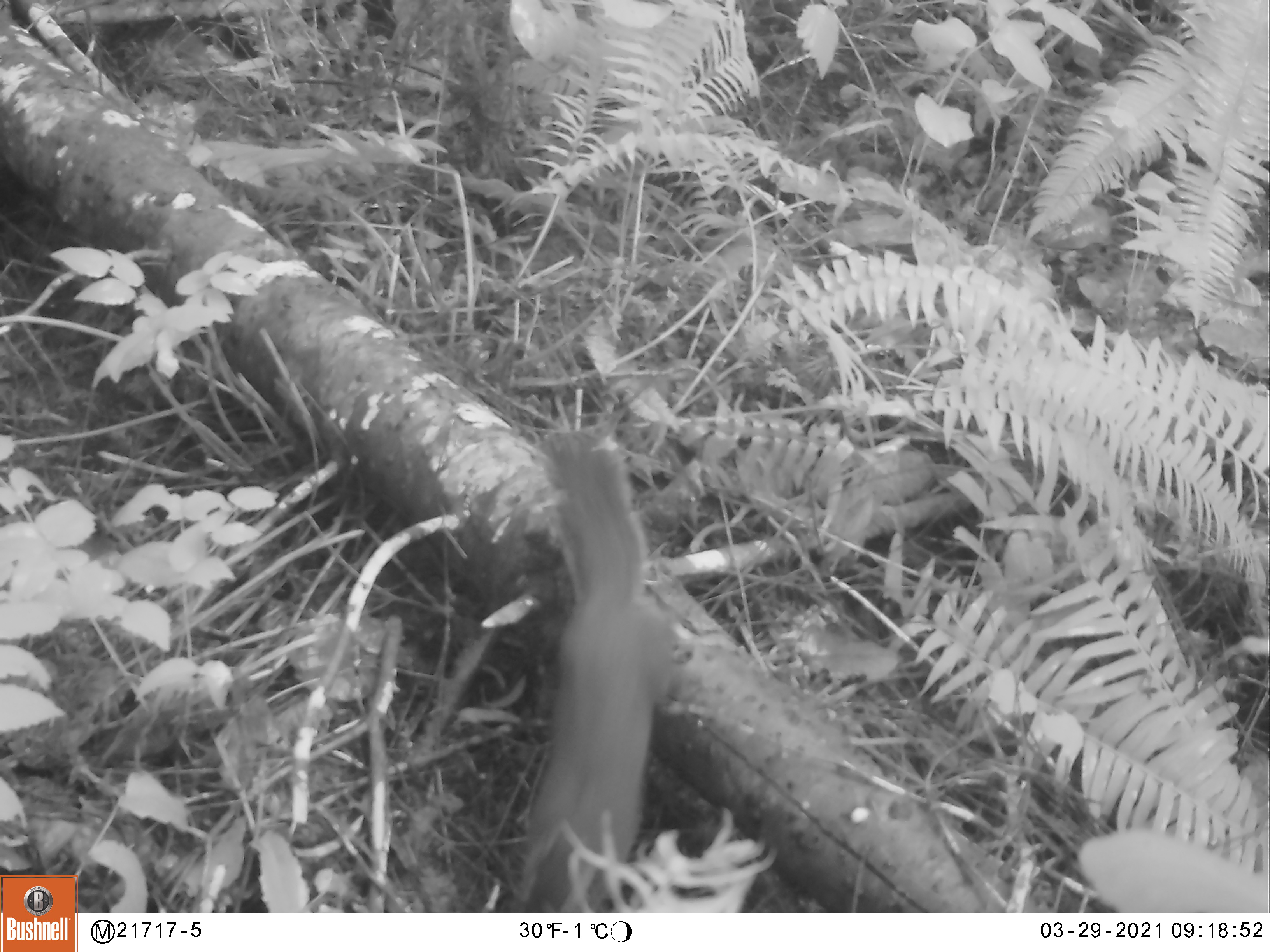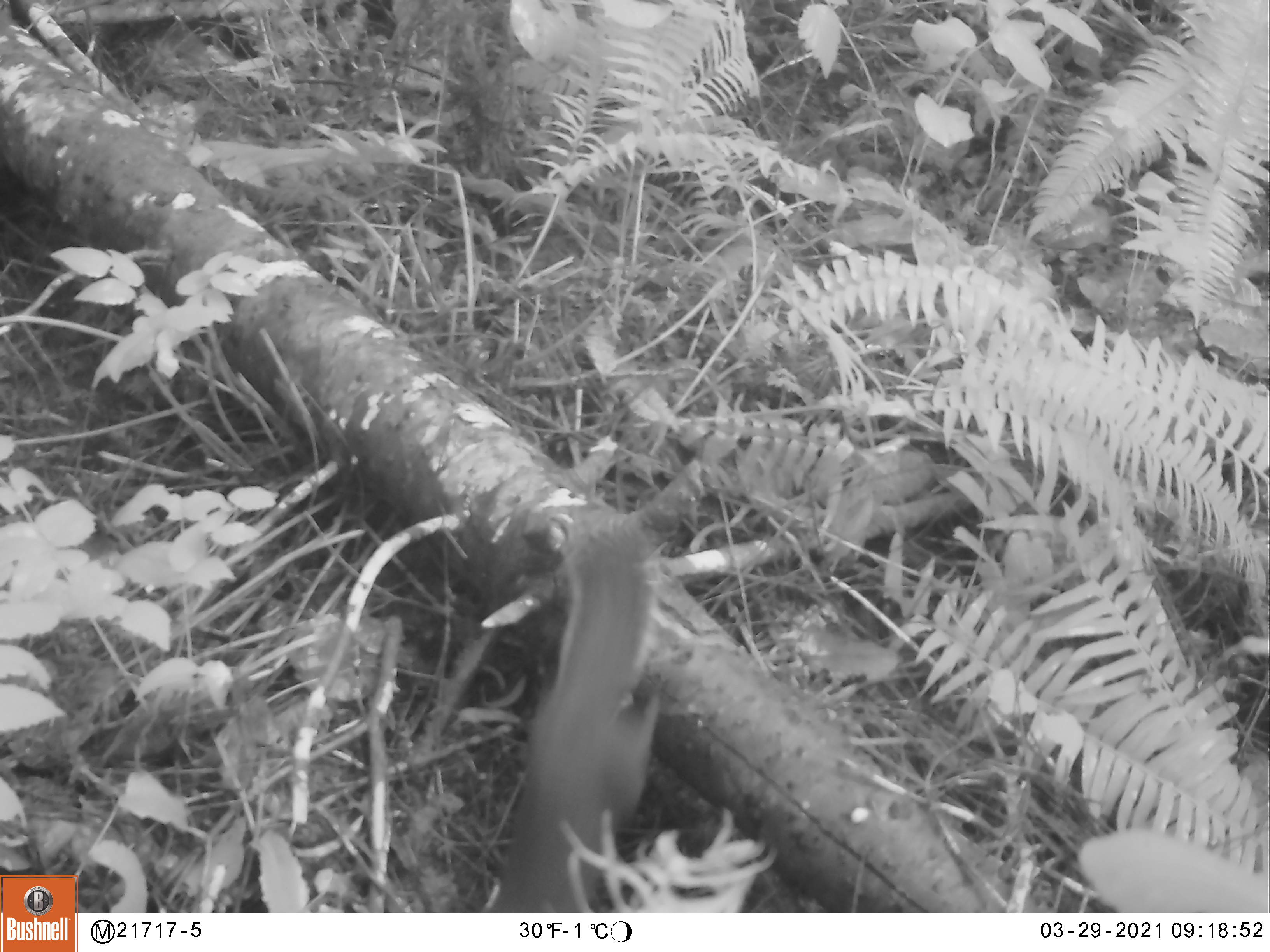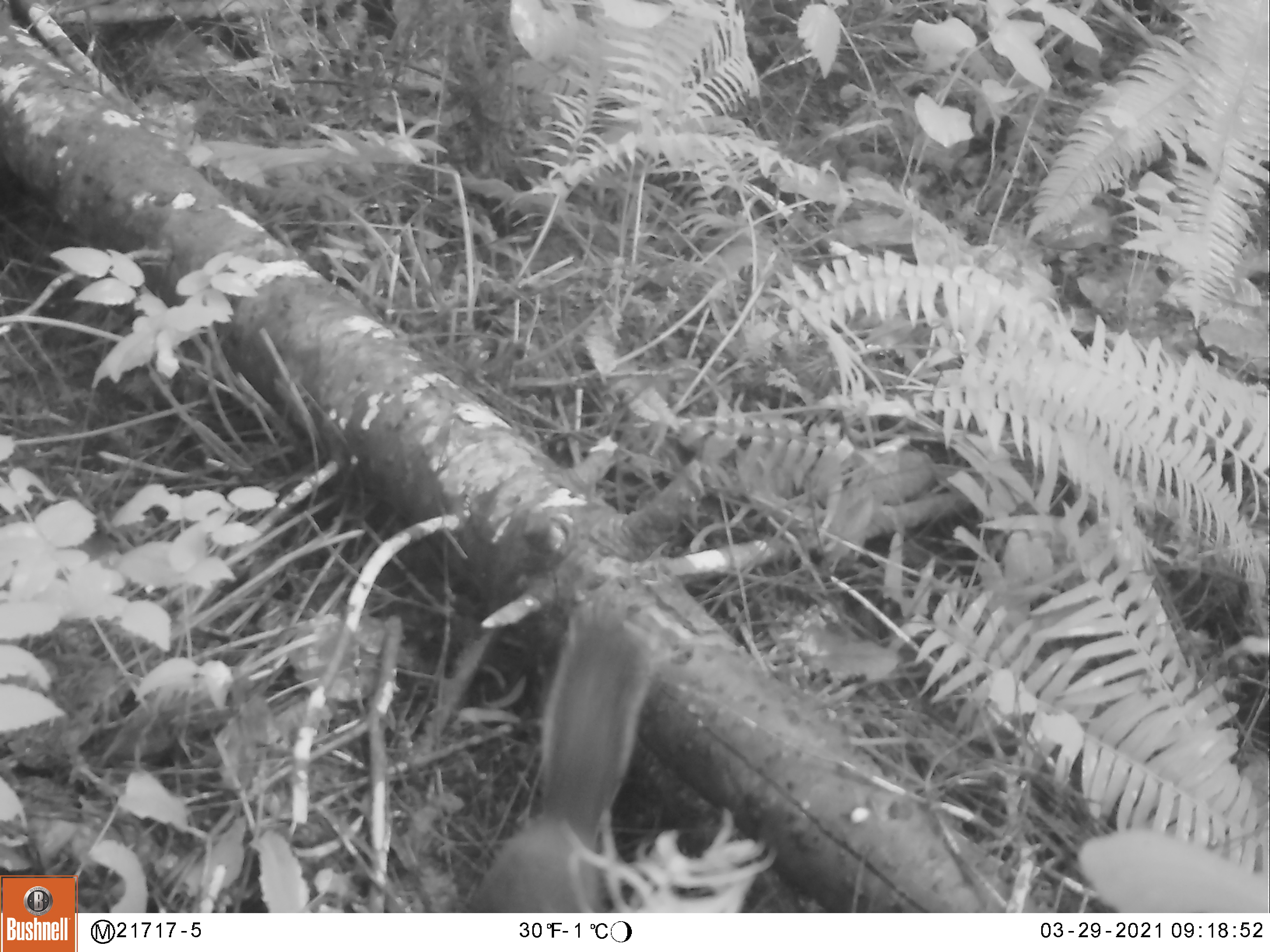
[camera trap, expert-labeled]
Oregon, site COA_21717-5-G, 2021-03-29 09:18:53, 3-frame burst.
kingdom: Animalia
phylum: Chordata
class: Mammalia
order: Rodentia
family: Sciuridae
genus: Tamiasciurus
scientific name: Tamiasciurus douglasii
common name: douglas squirrel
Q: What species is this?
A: Douglas squirrel (Tamiasciurus douglasii).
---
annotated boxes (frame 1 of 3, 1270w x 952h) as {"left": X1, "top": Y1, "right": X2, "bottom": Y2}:
douglas squirrel: {"left": 513, "top": 416, "right": 690, "bottom": 896}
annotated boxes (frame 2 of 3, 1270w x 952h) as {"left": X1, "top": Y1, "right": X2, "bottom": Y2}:
douglas squirrel: {"left": 491, "top": 519, "right": 673, "bottom": 903}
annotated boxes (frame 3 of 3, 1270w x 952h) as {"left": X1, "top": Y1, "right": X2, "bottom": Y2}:
douglas squirrel: {"left": 462, "top": 600, "right": 663, "bottom": 908}